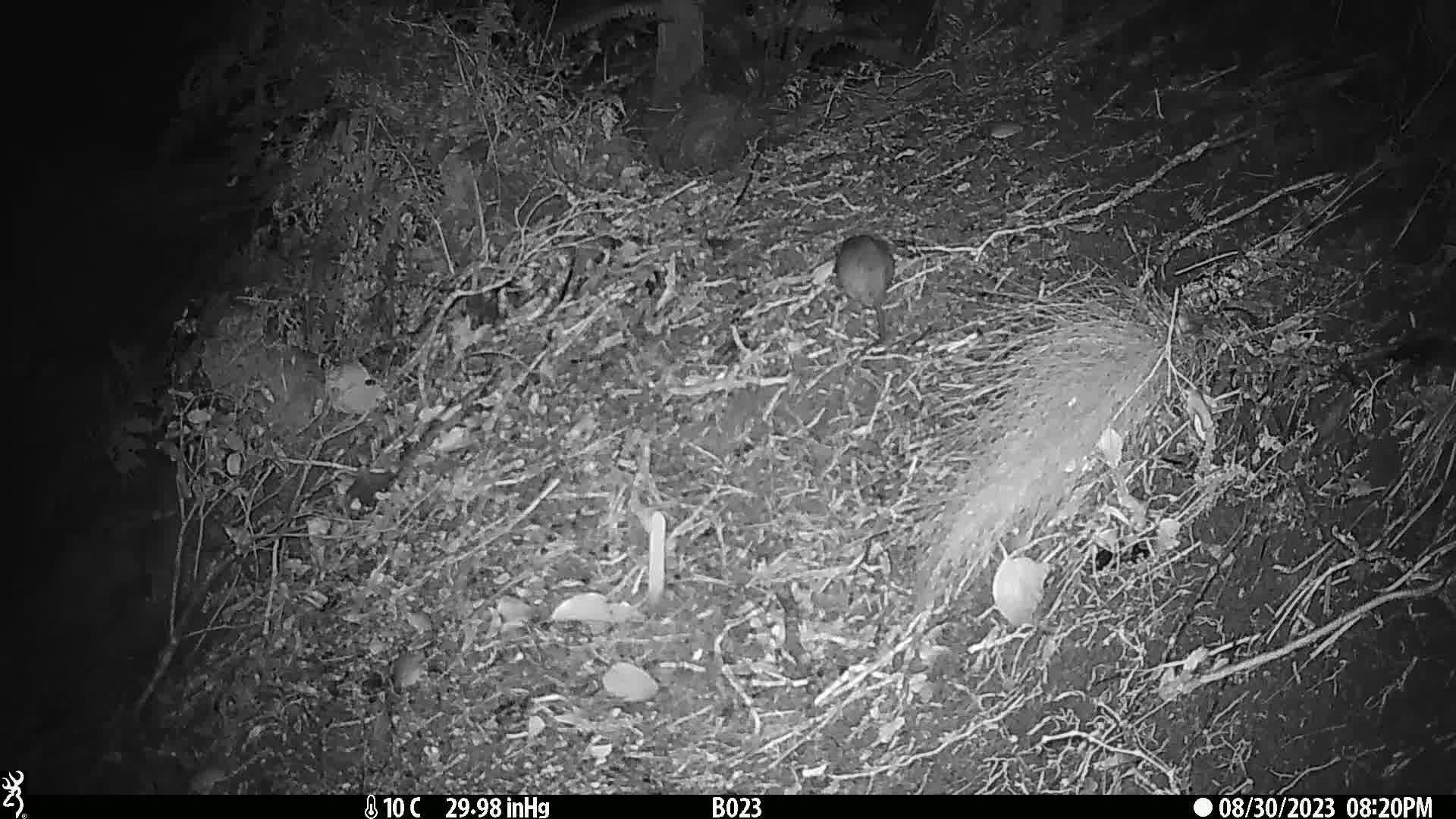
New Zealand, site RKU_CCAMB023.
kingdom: Animalia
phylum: Chordata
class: Mammalia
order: Rodentia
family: Muridae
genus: Rattus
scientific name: Rattus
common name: rat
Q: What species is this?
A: Rat (Rattus).